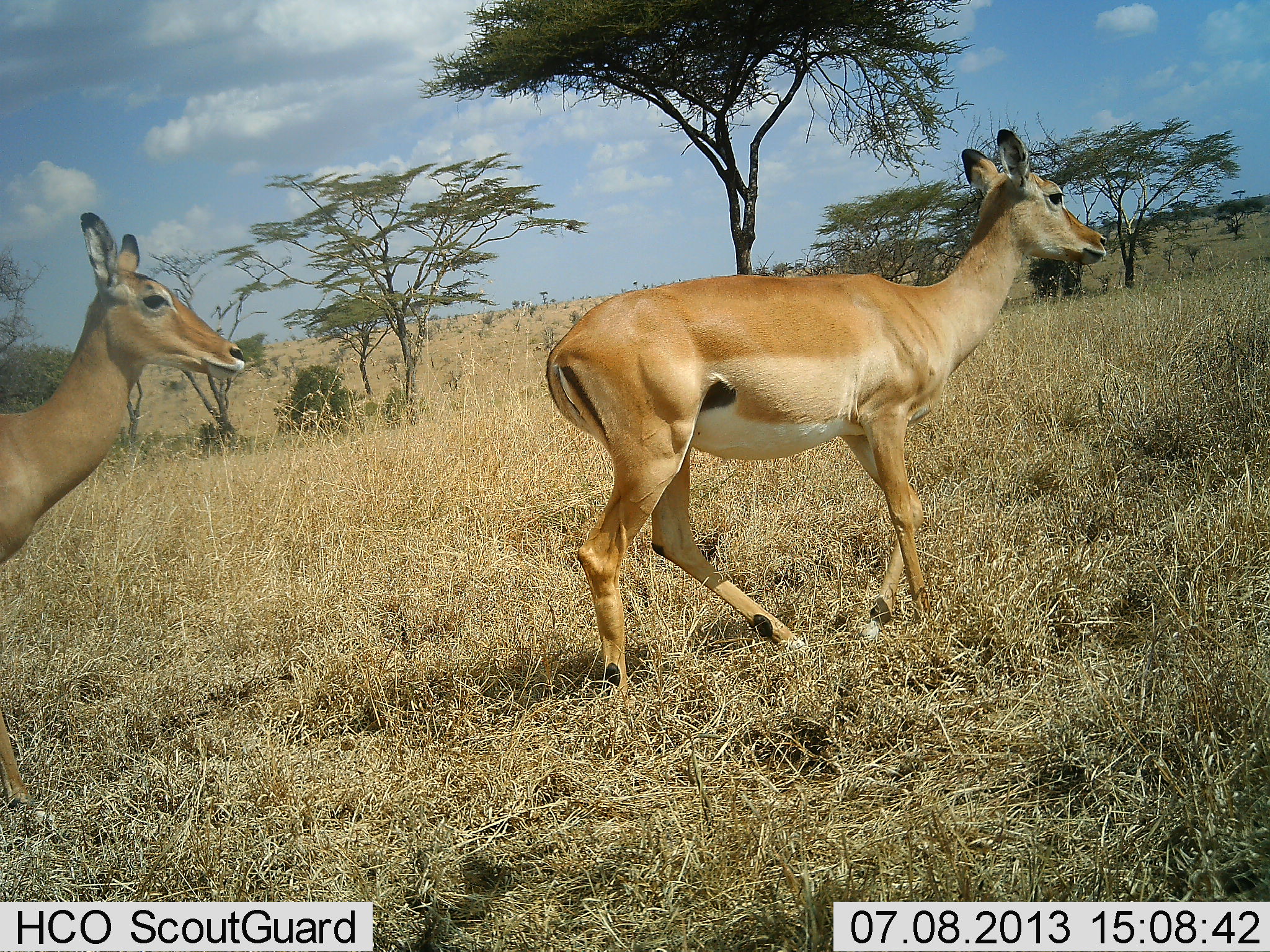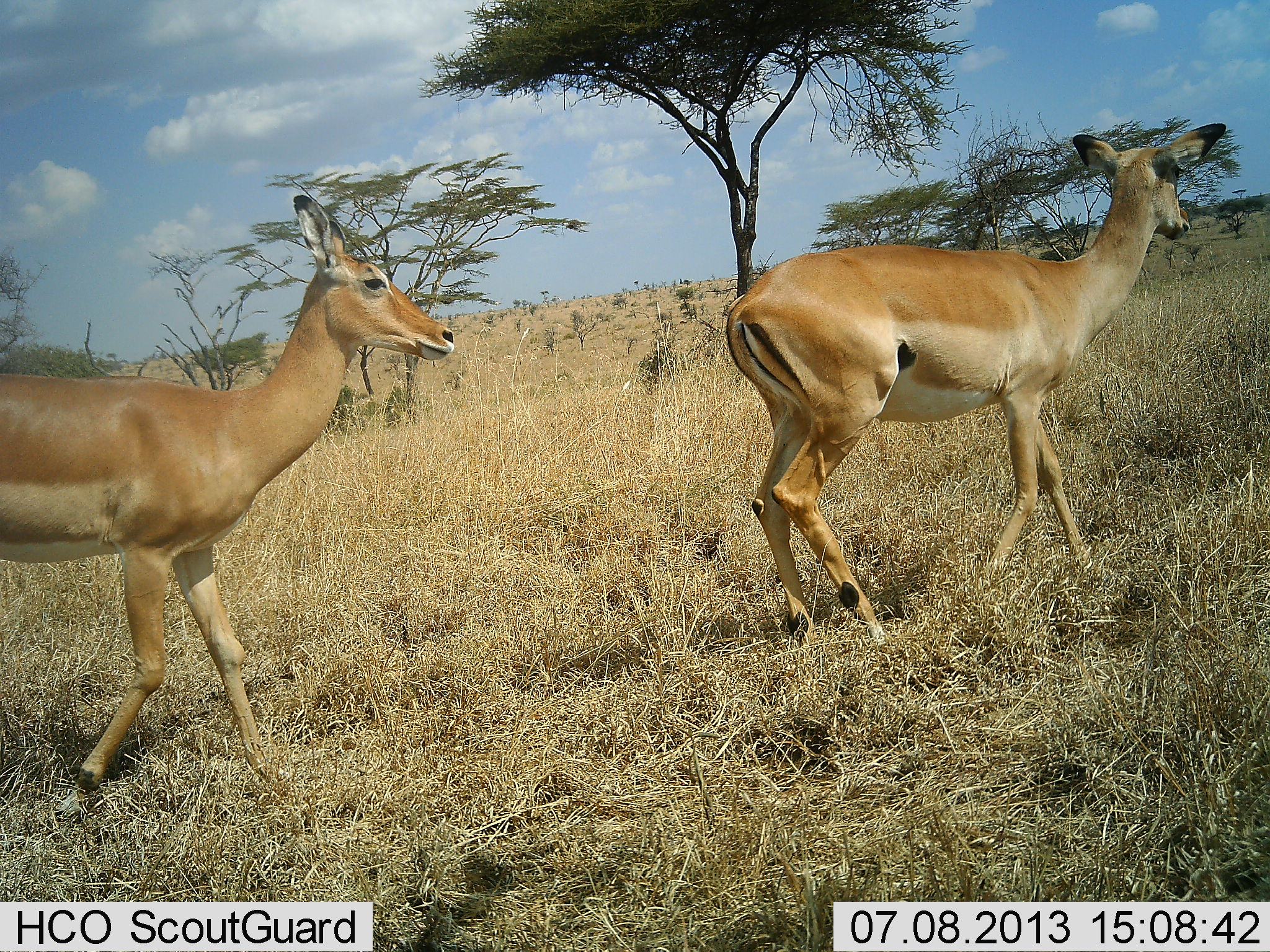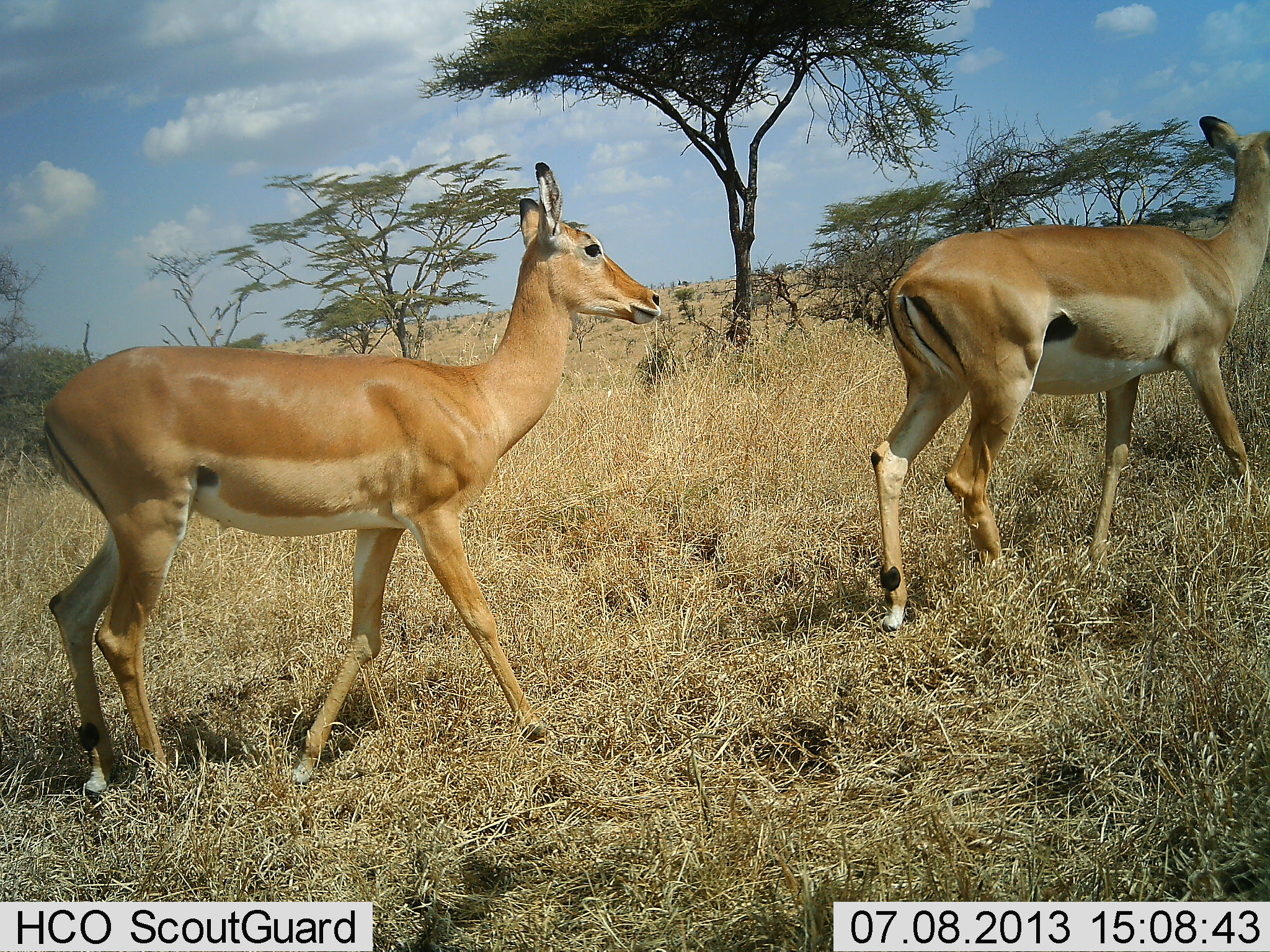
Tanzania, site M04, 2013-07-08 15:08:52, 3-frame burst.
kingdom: Animalia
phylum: Chordata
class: Mammalia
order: Artiodactyla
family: Bovidae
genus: Aepyceros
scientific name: Aepyceros melampus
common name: impala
Impala (Aepyceros melampus), count 2. Behavior (volunteer vote fractions): standing 0%, resting 0%, moving 100%, interacting 0%. Young present (vote fraction): 0%. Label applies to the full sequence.